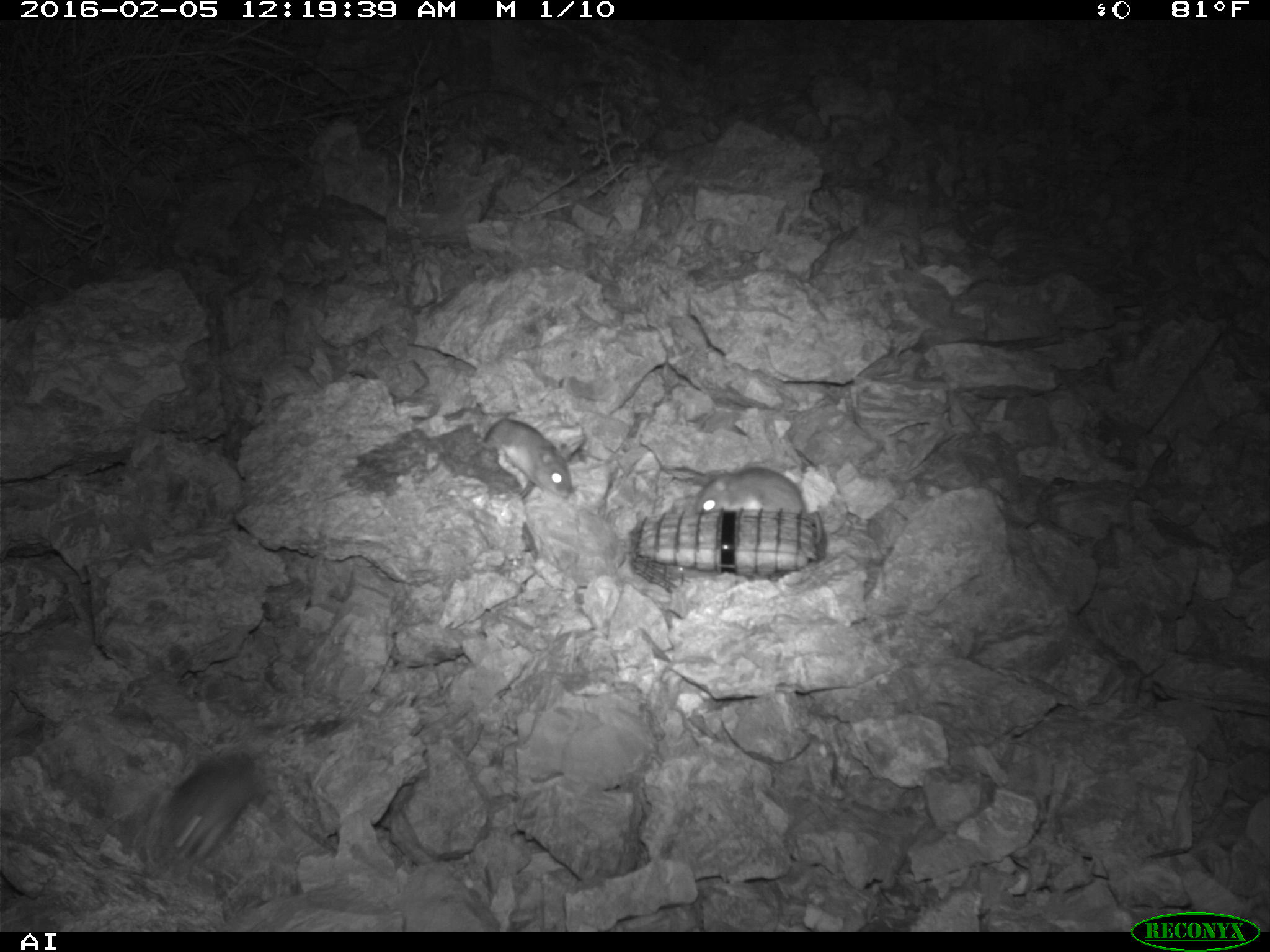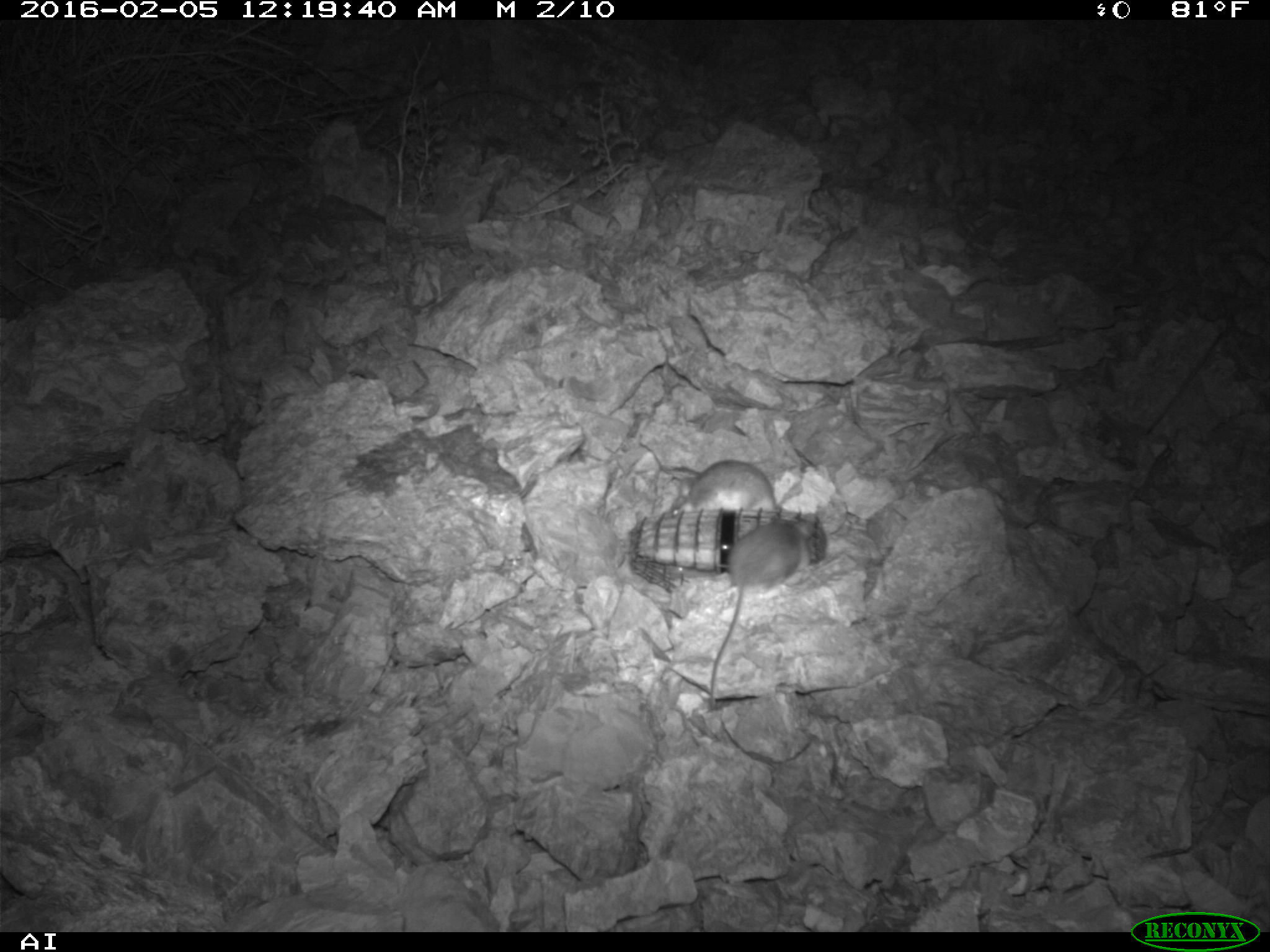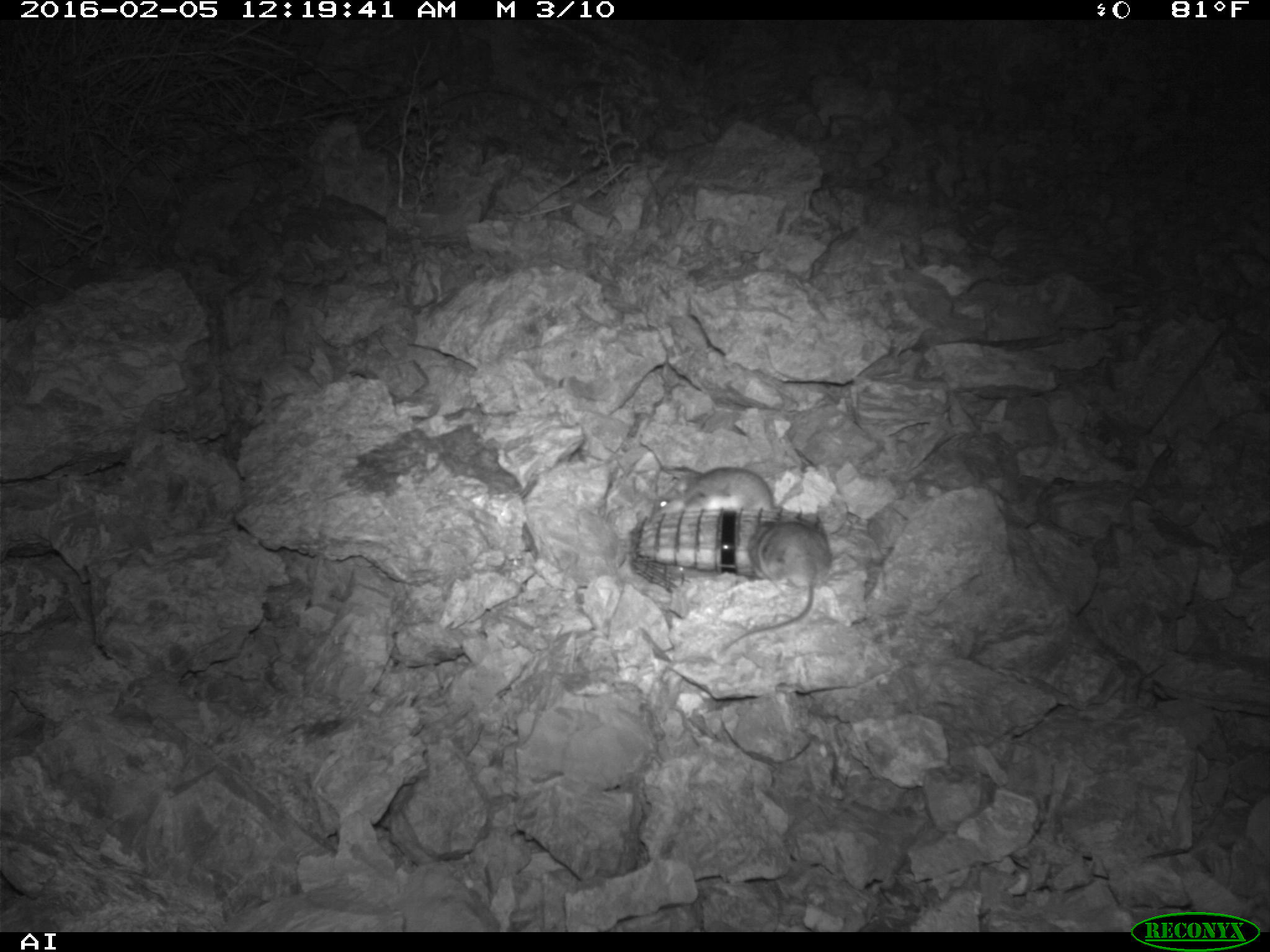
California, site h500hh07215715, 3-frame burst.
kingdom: Animalia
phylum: Chordata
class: Mammalia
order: Rodentia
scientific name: Rodentia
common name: rodent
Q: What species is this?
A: Rodent (Rodentia).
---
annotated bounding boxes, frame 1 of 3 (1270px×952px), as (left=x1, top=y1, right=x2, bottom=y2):
rodent: (left=133, top=749, right=264, bottom=883); (left=483, top=418, right=572, bottom=497); (left=696, top=465, right=808, bottom=512)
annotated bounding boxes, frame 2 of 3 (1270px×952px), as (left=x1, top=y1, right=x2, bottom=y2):
rodent: (left=709, top=519, right=812, bottom=710); (left=671, top=459, right=776, bottom=516)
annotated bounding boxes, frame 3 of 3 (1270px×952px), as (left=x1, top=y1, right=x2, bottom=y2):
rodent: (left=699, top=520, right=832, bottom=654); (left=657, top=463, right=804, bottom=516)